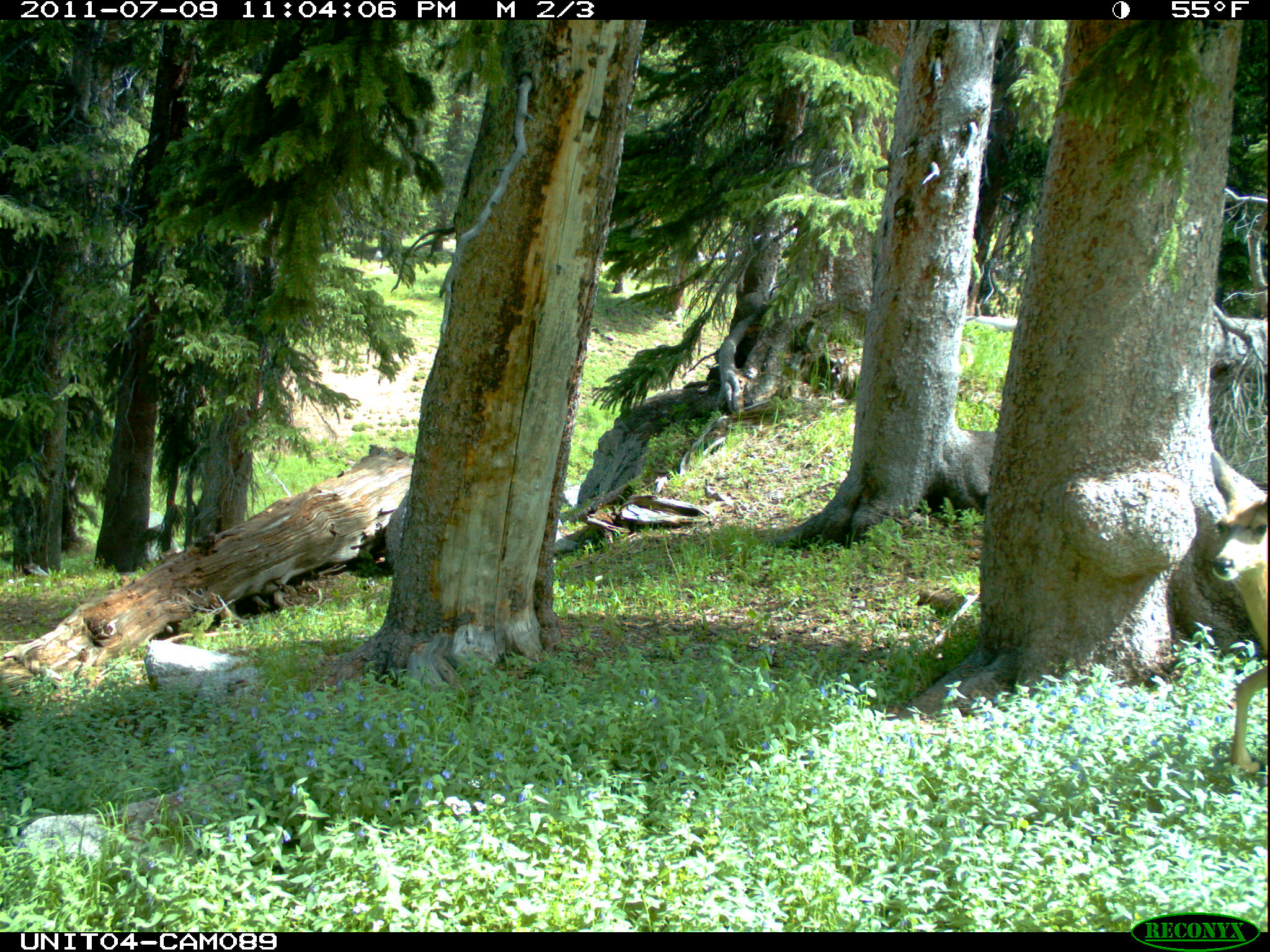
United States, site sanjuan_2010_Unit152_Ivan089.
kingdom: Animalia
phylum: Chordata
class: Mammalia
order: Artiodactyla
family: Cervidae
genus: Odocoileus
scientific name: Odocoileus hemionus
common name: mule deer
Odocoileus hemionus (mule deer).